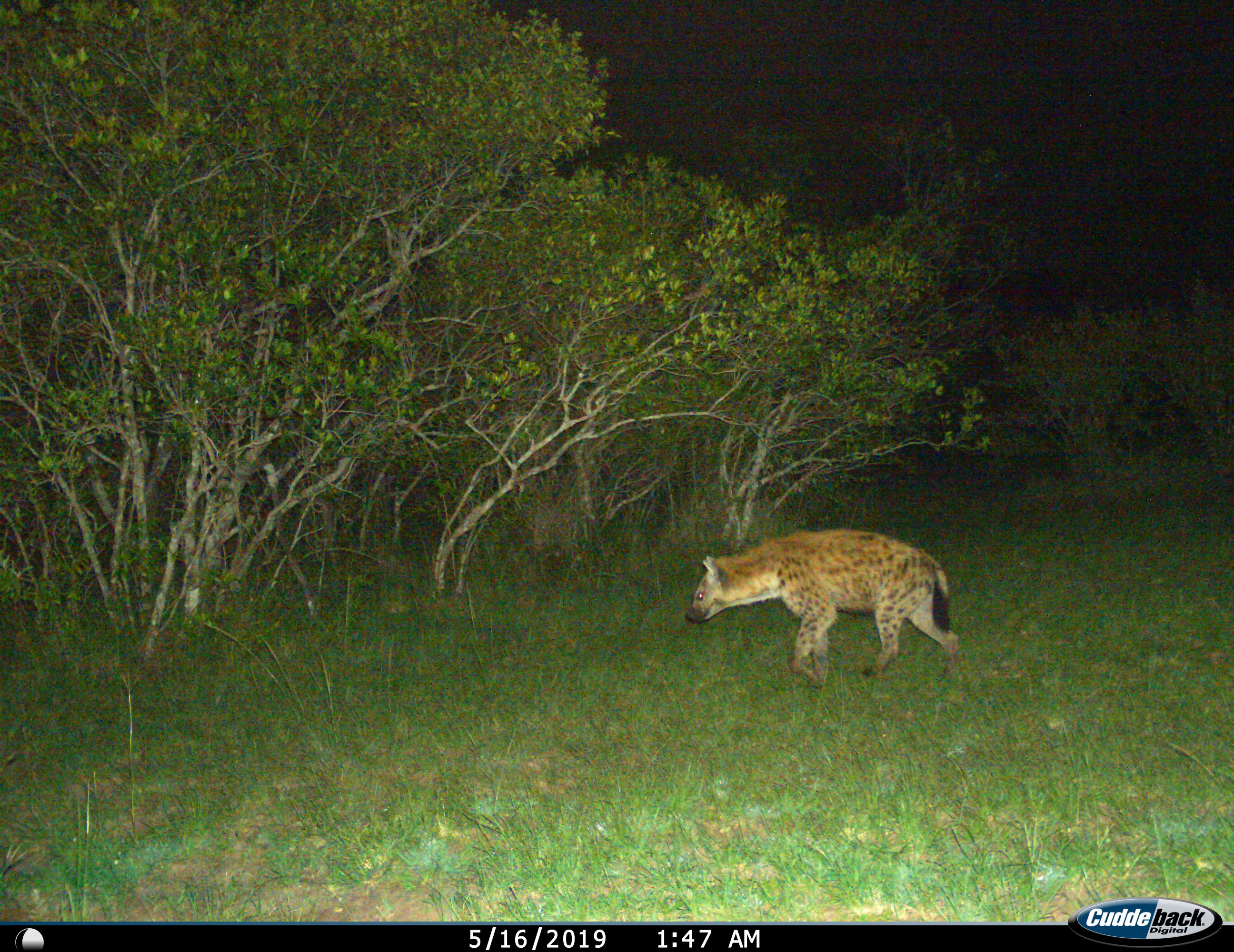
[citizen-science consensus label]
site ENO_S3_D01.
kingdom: Animalia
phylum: Chordata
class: Mammalia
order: Carnivora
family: Hyaenidae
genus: Crocuta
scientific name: Crocuta crocuta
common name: spotted hyena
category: hyenaspotted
Hyenaspotted (spotted hyena) (Crocuta crocuta), count 1. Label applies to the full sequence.